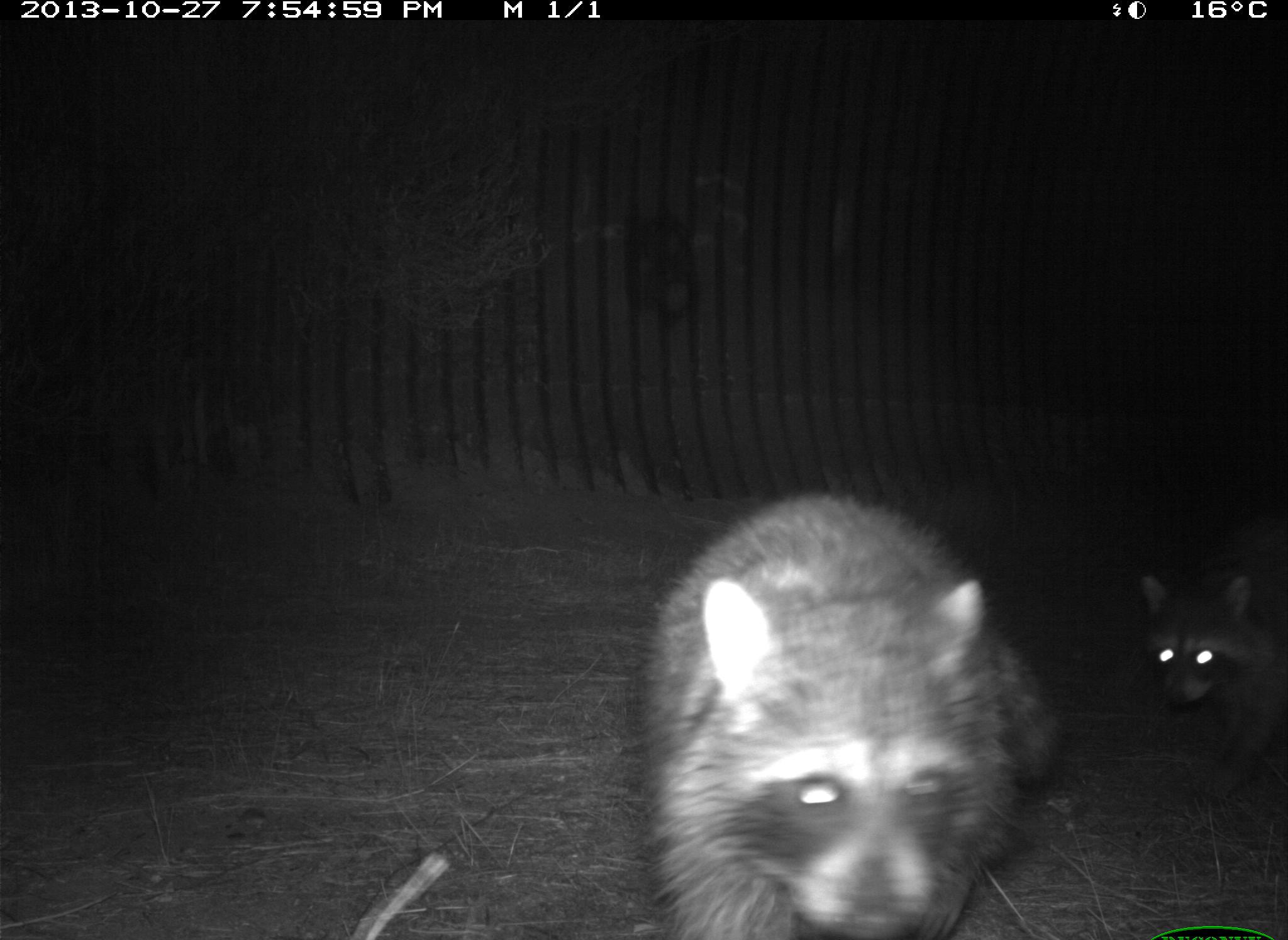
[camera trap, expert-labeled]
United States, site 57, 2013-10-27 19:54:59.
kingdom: Animalia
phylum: Chordata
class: Mammalia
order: Carnivora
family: Procyonidae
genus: Procyon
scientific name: Procyon lotor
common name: raccoon